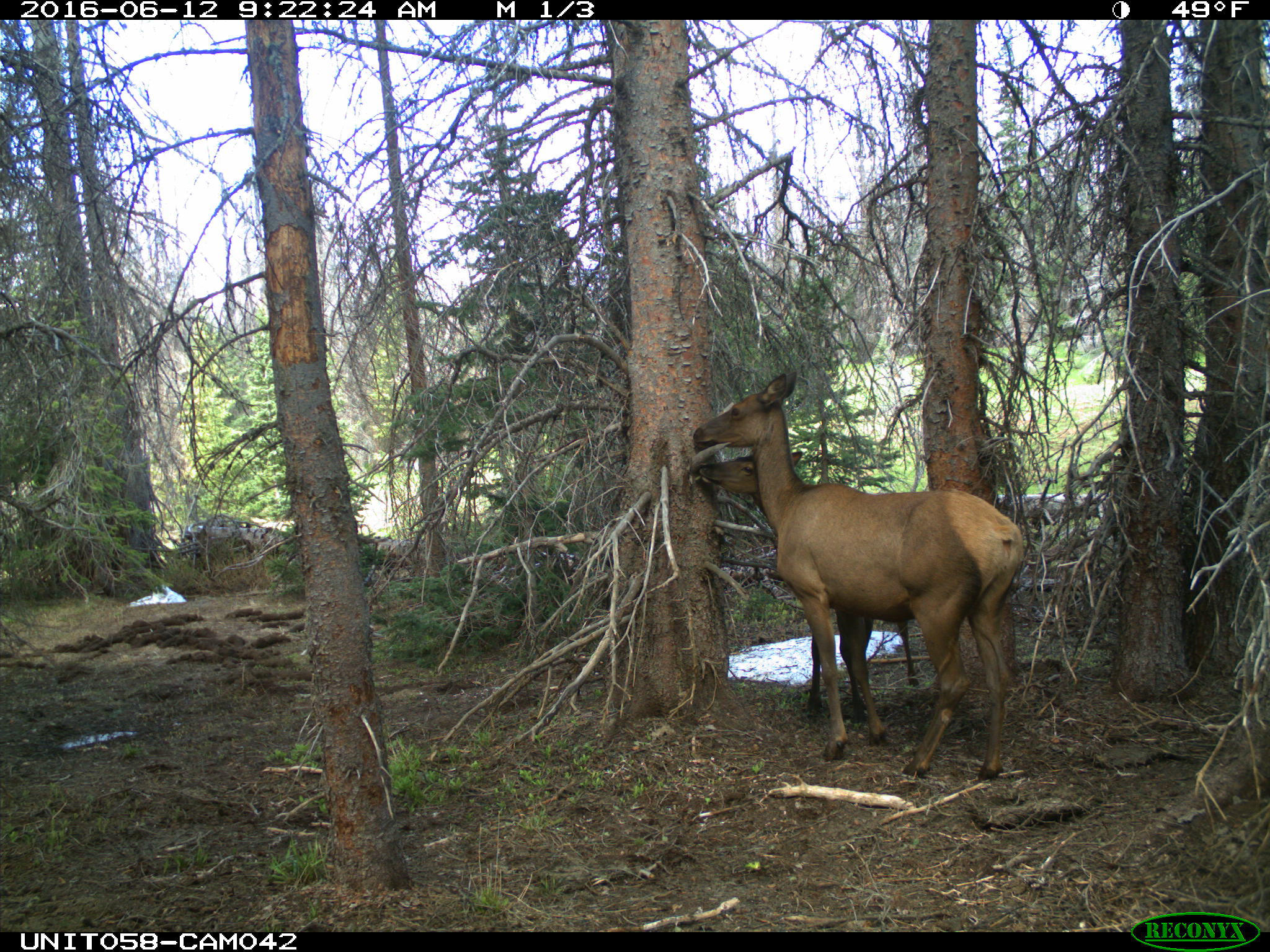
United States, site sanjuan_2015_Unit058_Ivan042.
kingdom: Animalia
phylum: Chordata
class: Mammalia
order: Artiodactyla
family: Cervidae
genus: Cervus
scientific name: Cervus elaphus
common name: red deer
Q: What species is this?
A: Cervus elaphus (red deer).